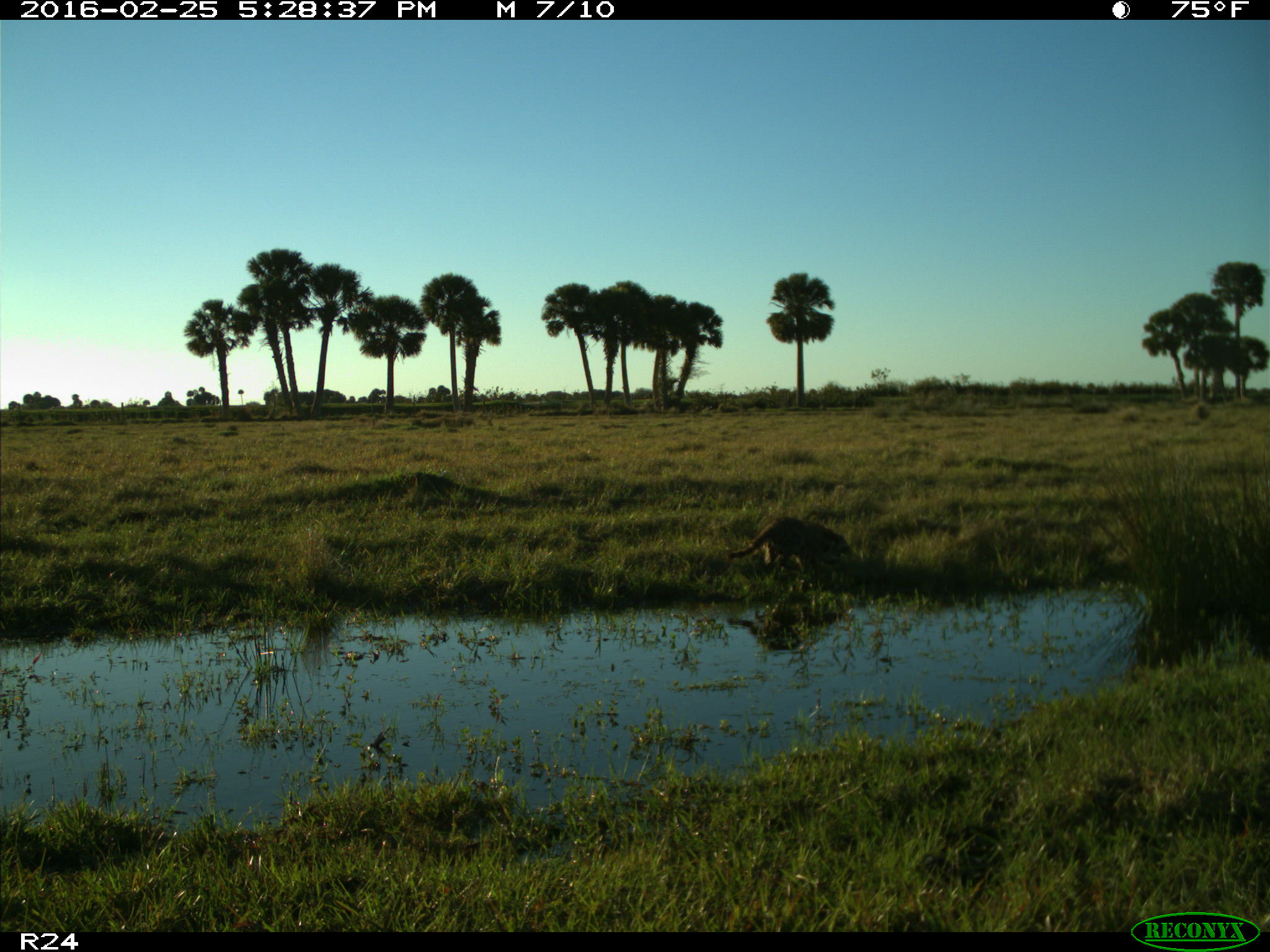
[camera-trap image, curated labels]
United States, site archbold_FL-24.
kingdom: Animalia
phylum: Chordata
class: Mammalia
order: Carnivora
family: Procyonidae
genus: Procyon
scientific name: Procyon lotor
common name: common raccoon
Procyon lotor (common raccoon).